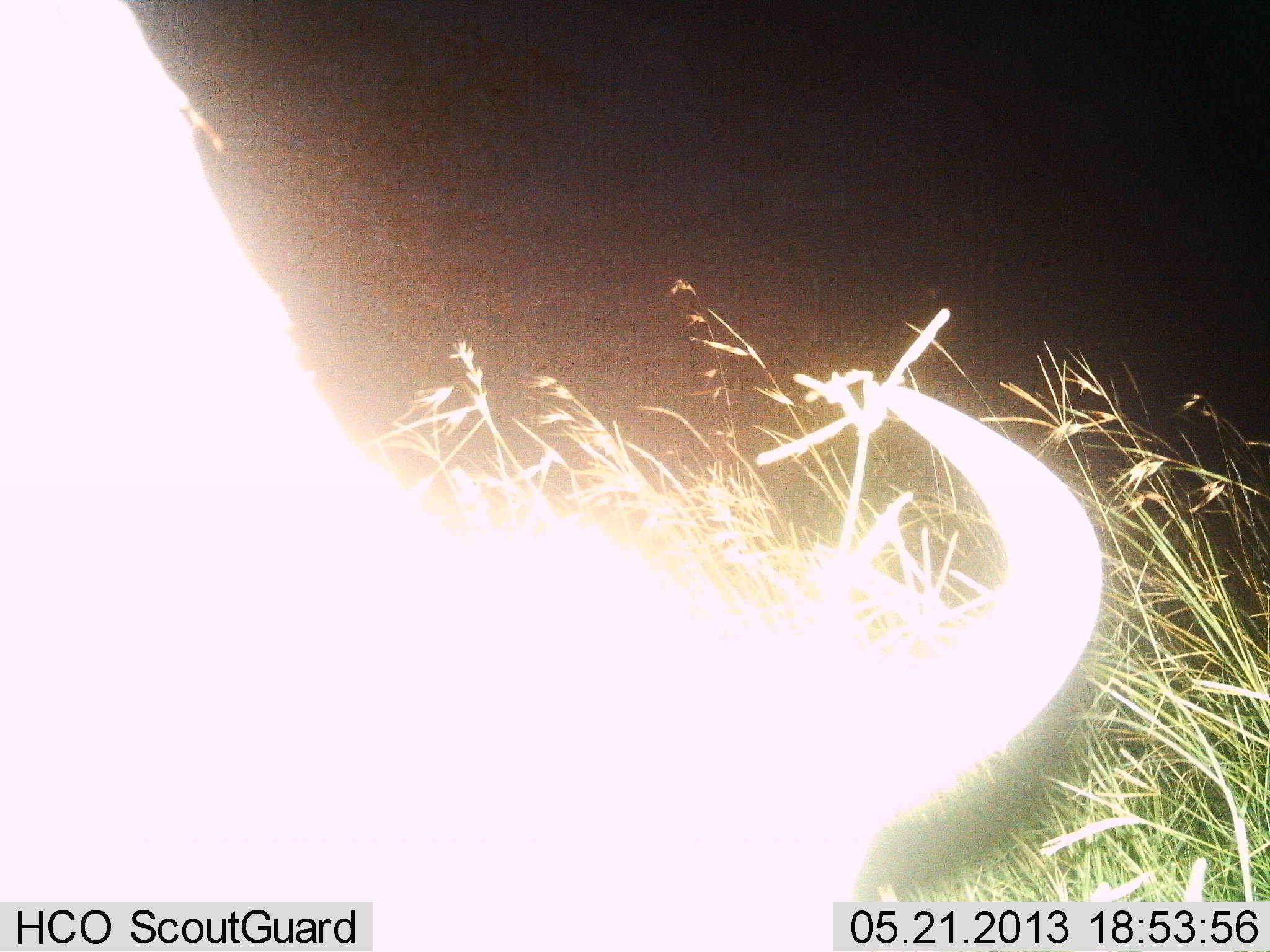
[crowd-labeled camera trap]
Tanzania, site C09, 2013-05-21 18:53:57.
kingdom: Animalia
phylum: Chordata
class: Mammalia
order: Artiodactyla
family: Bovidae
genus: Connochaetes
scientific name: Connochaetes taurinus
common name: blue wildebeest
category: wildebeest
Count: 1.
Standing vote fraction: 20%.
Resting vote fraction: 0%.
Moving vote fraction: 10%.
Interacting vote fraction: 0%.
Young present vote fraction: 0%.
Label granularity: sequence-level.